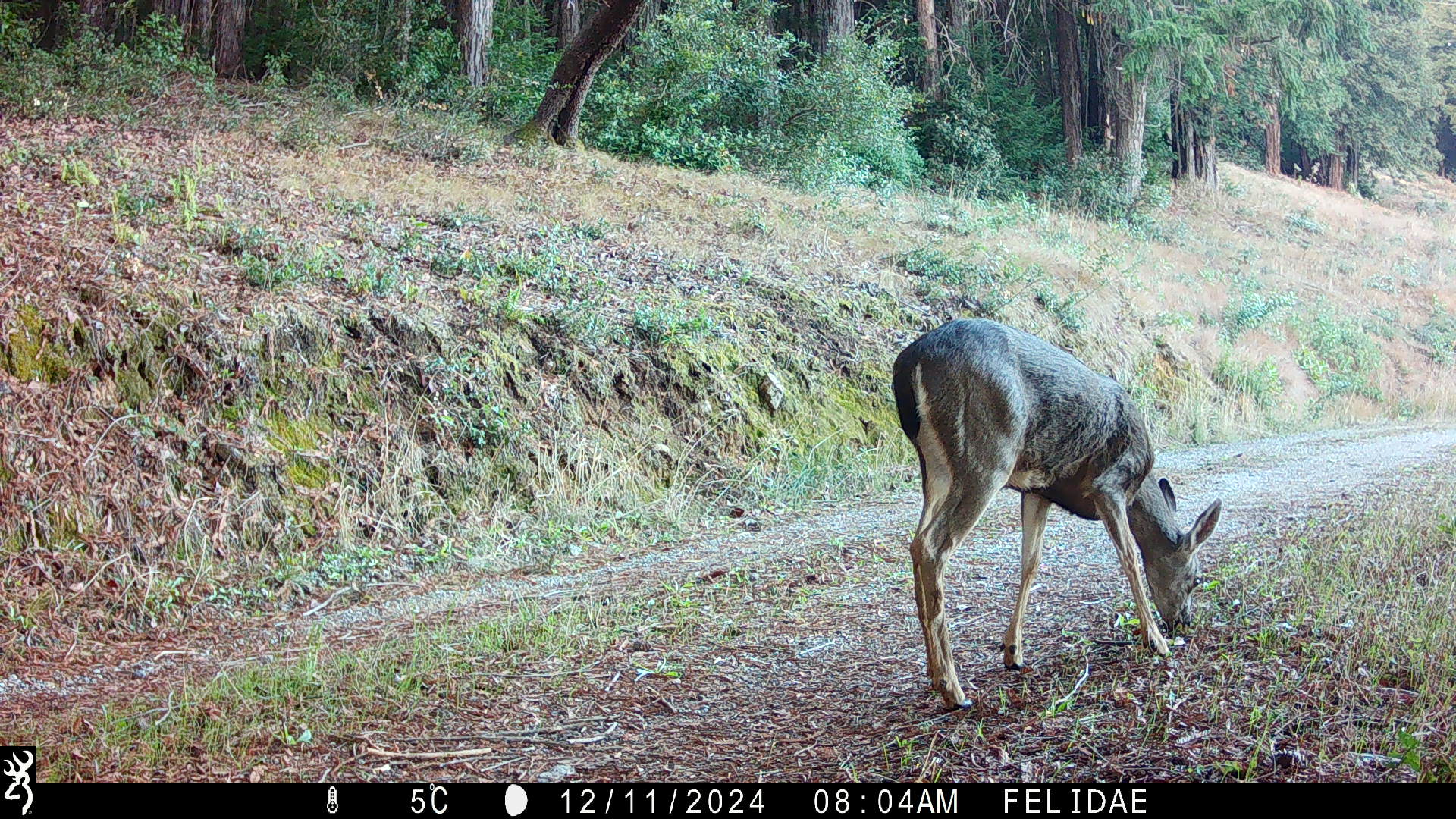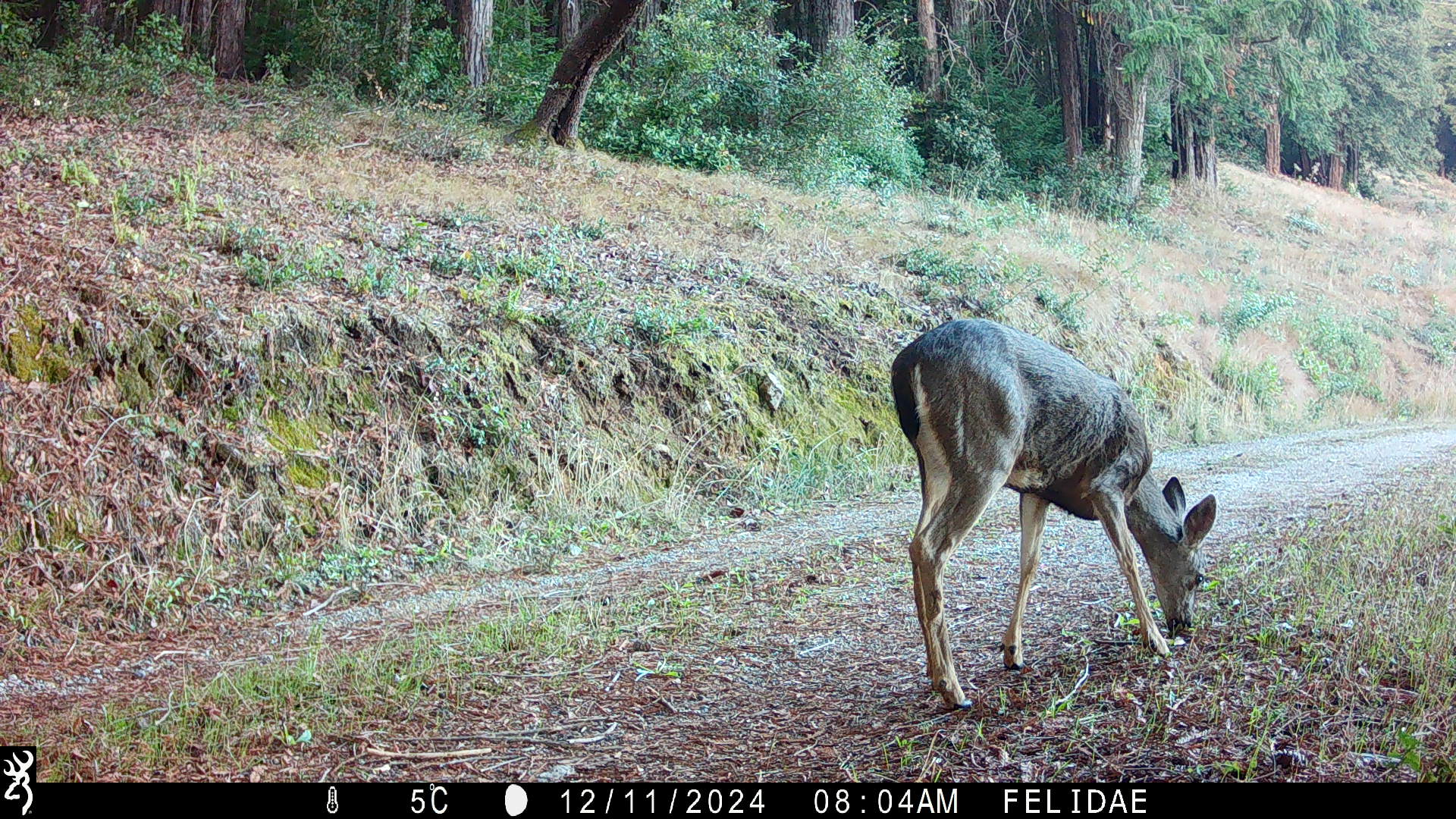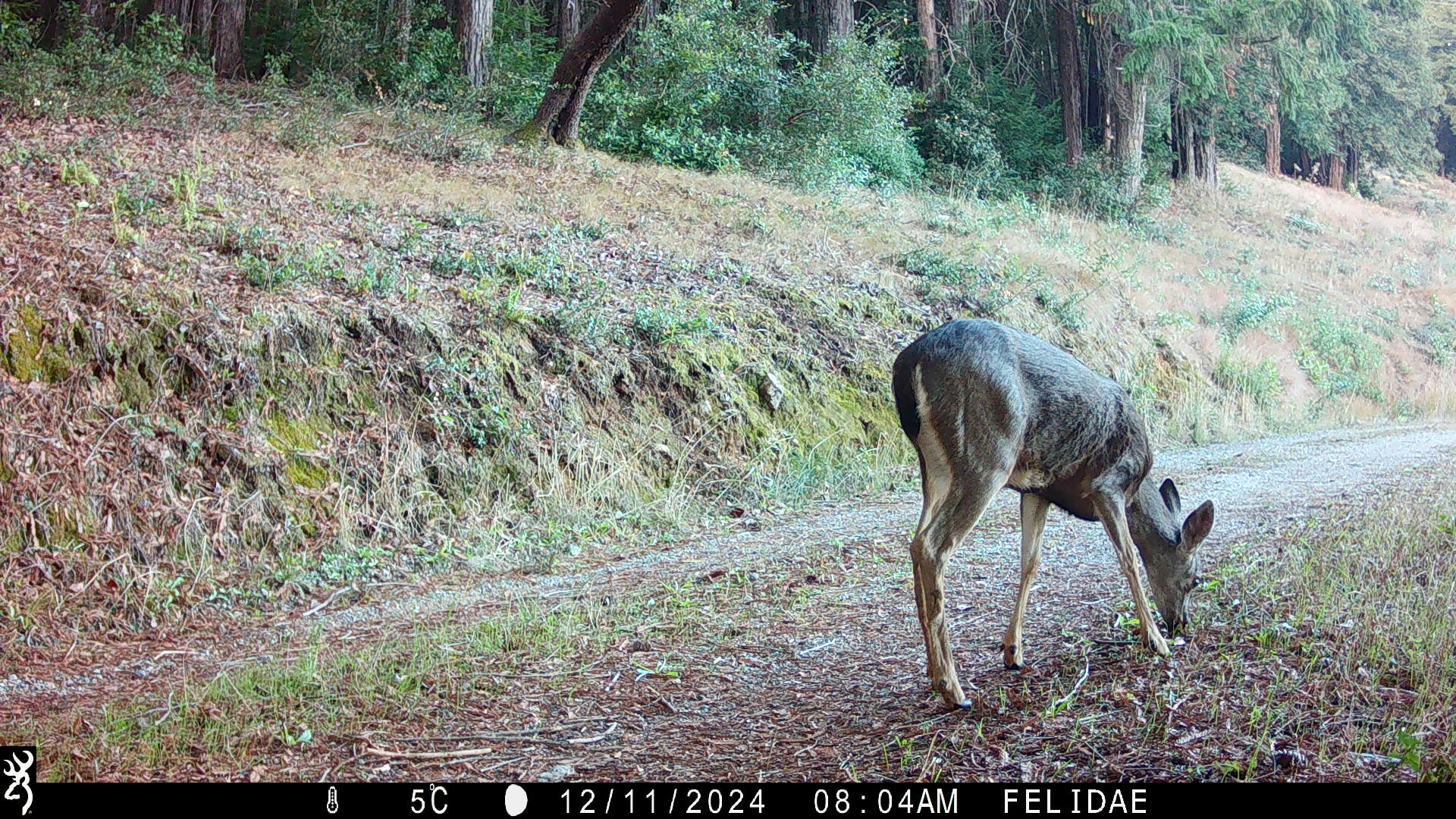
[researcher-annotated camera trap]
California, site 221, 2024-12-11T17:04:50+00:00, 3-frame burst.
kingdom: Animalia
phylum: Chordata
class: Mammalia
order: Artiodactyla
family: Cervidae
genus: Odocoileus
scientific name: Odocoileus hemionus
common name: mule deer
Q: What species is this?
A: Mule deer (Odocoileus hemionus).